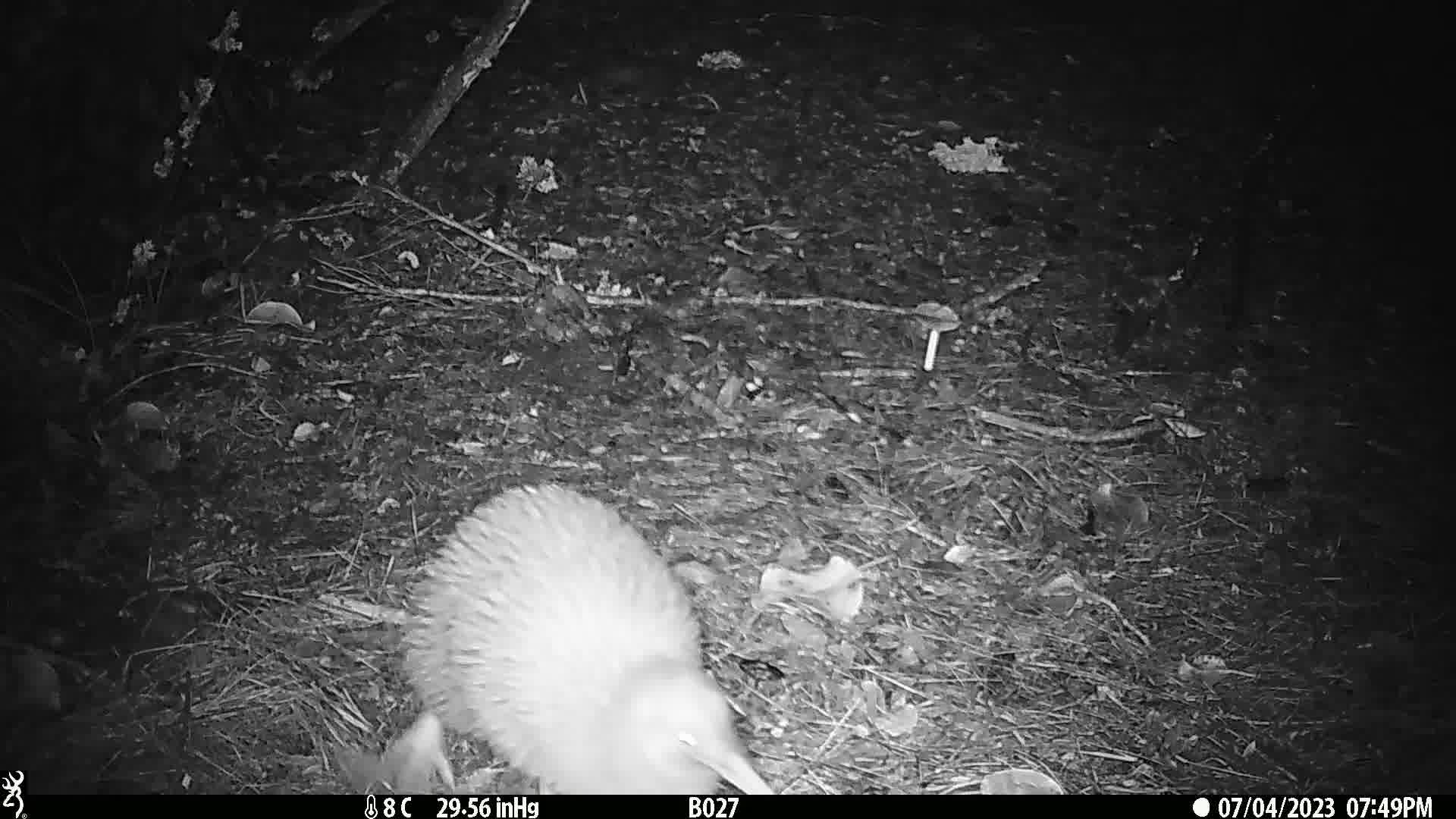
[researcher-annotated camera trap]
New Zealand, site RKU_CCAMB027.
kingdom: Animalia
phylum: Chordata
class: Aves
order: Apterygiformes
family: Apterygidae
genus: Apteryx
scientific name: Apteryx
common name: kiwi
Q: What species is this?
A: Kiwi (Apteryx).